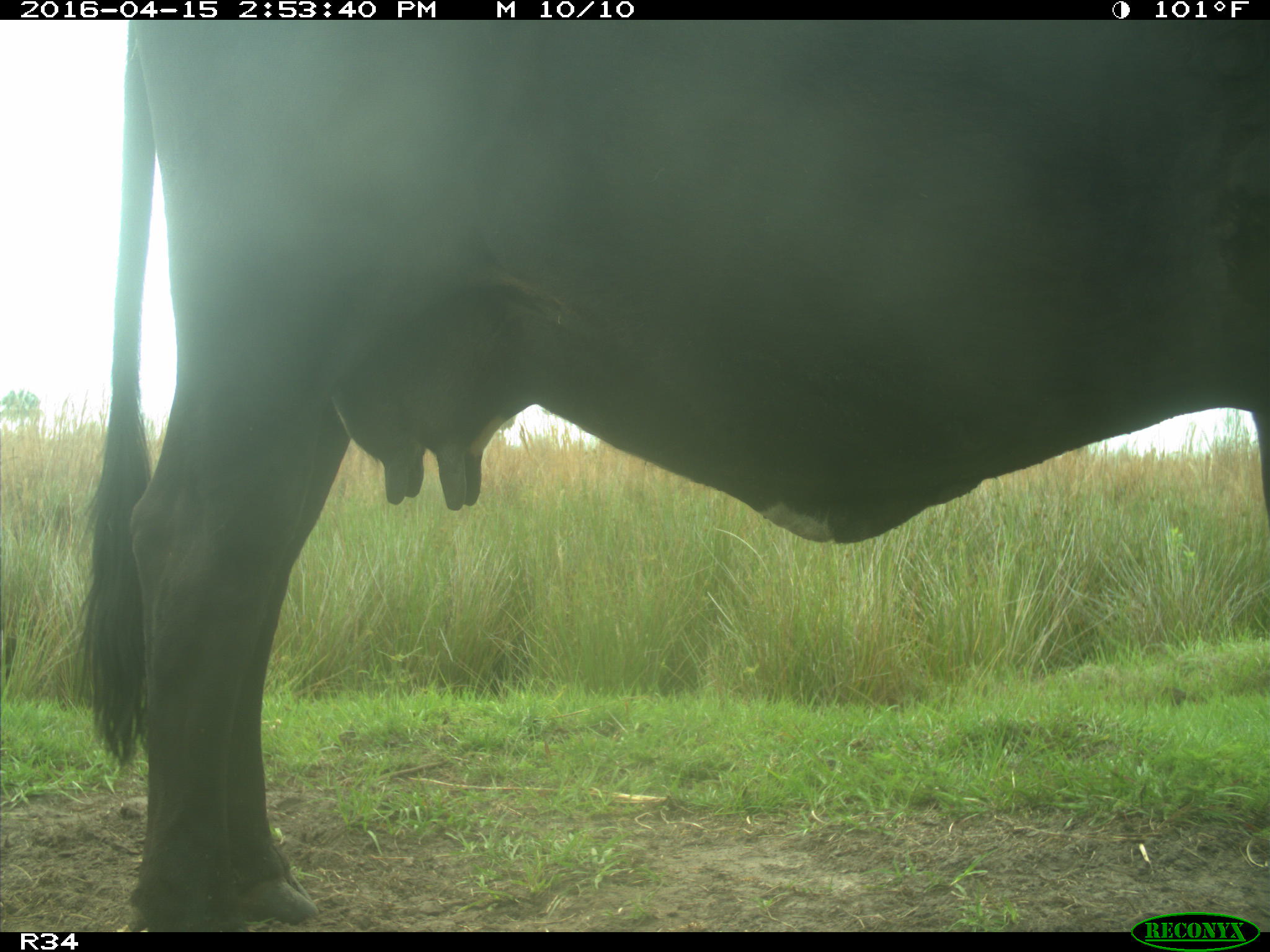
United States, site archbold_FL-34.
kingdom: Animalia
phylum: Chordata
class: Mammalia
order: Artiodactyla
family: Bovidae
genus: Bos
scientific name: Bos taurus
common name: domestic cow